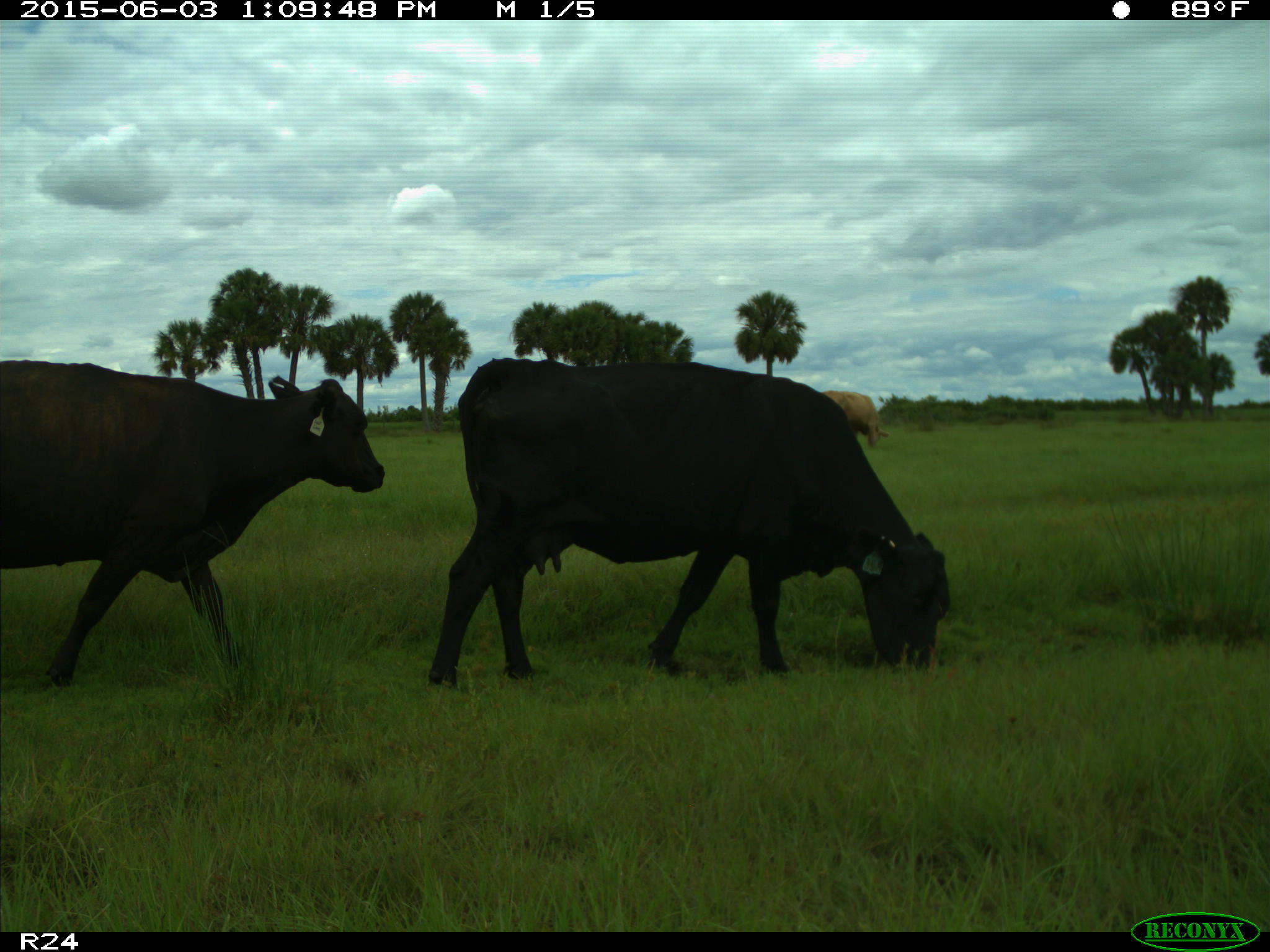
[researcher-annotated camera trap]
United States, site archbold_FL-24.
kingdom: Animalia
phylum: Chordata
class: Mammalia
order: Artiodactyla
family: Bovidae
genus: Bos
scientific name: Bos taurus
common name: domestic cow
Bos taurus (domestic cow).